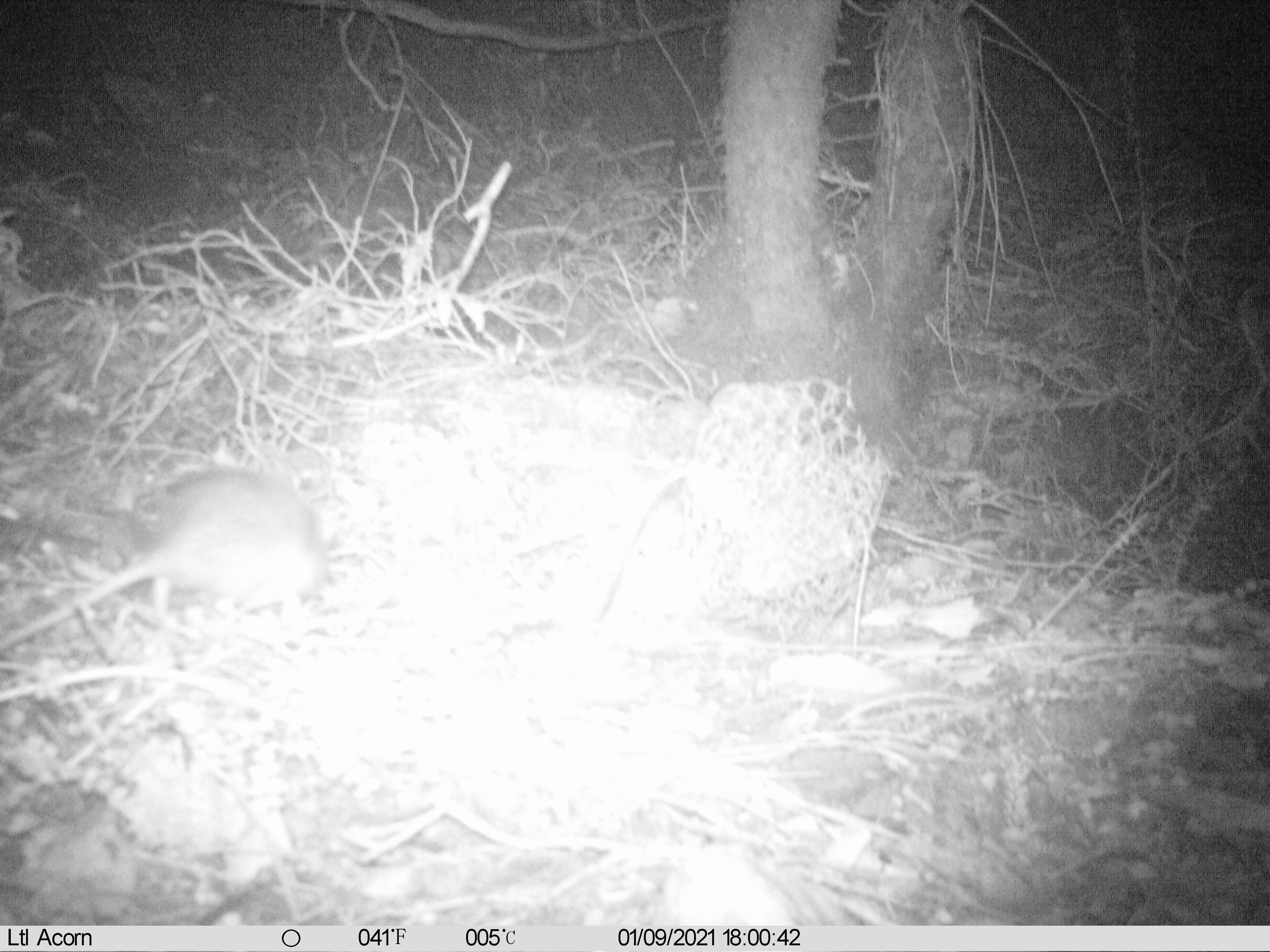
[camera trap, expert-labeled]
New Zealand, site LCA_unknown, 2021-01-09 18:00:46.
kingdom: Animalia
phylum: Chordata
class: Mammalia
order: Rodentia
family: Muridae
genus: Rattus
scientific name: Rattus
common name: rat